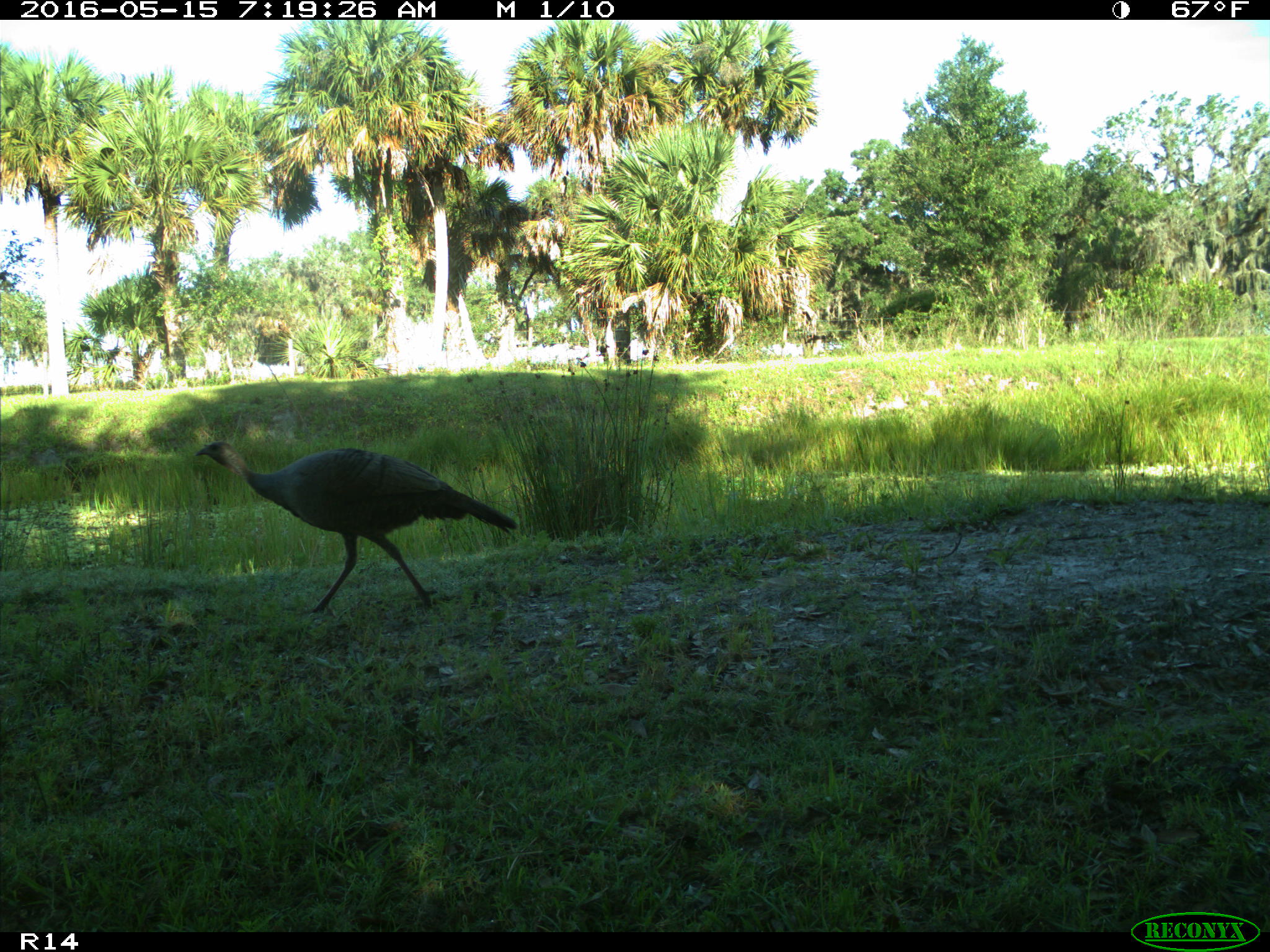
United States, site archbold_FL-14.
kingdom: Animalia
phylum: Chordata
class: Aves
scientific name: Aves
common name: birds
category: unidentified bird